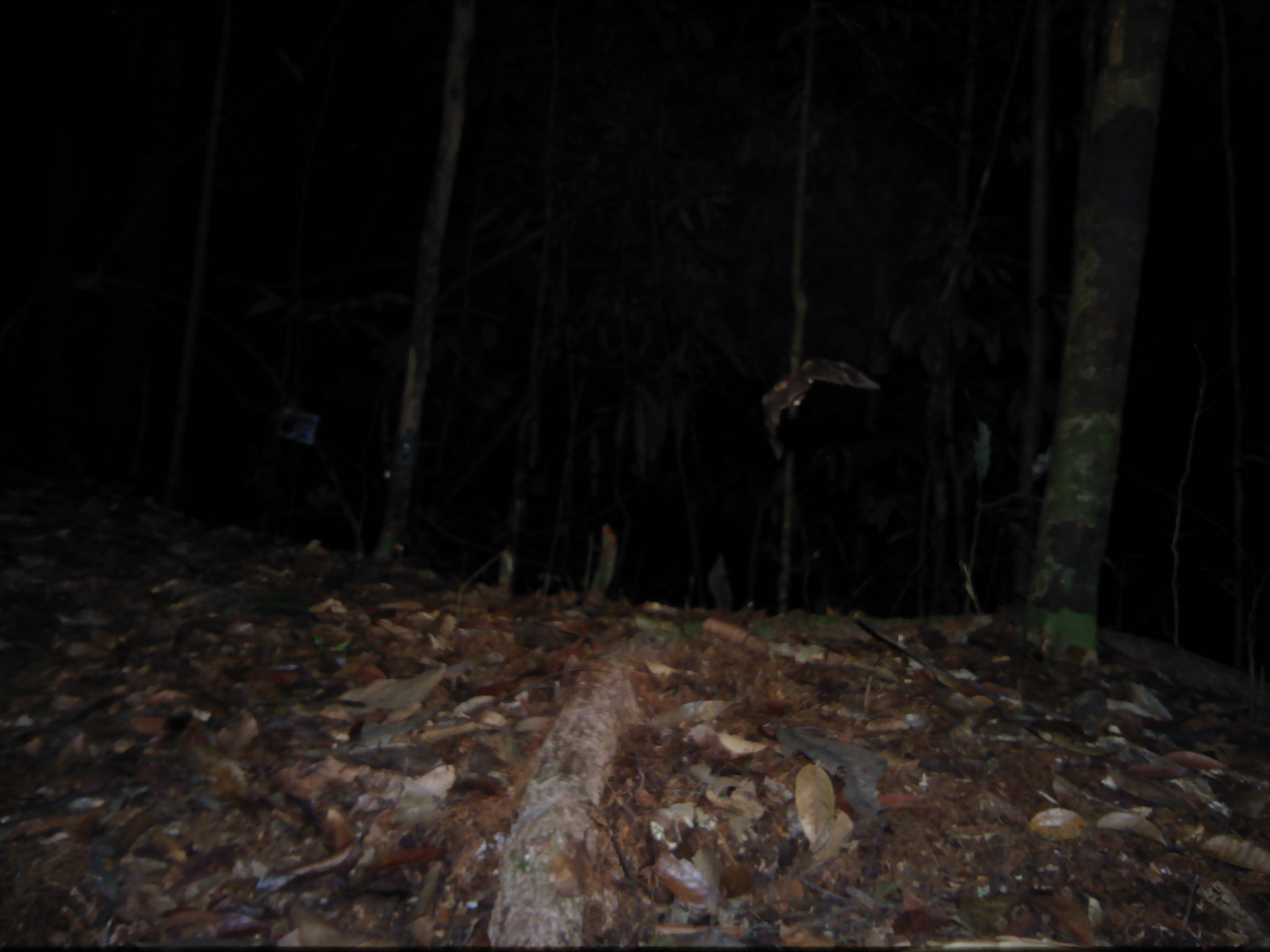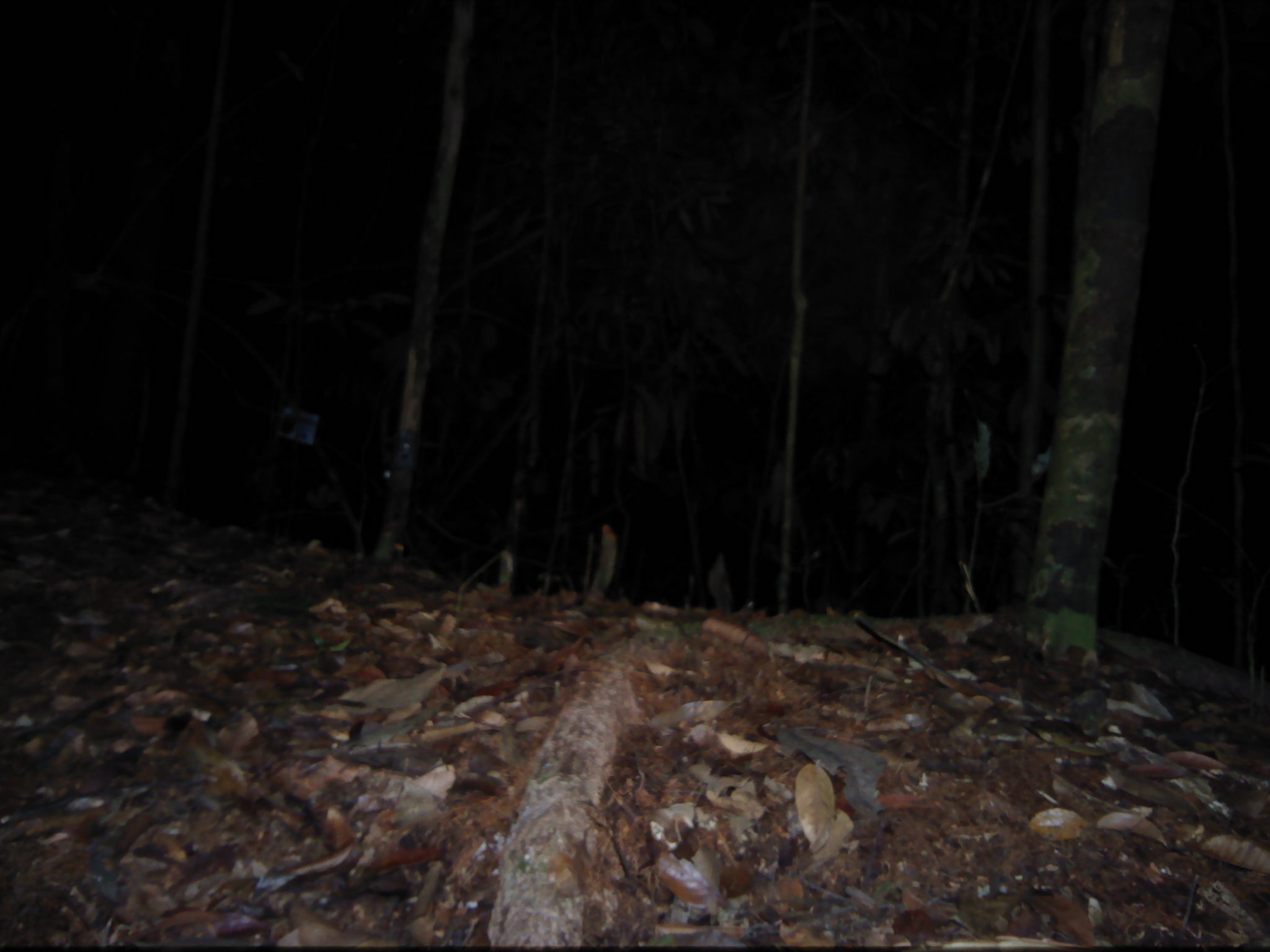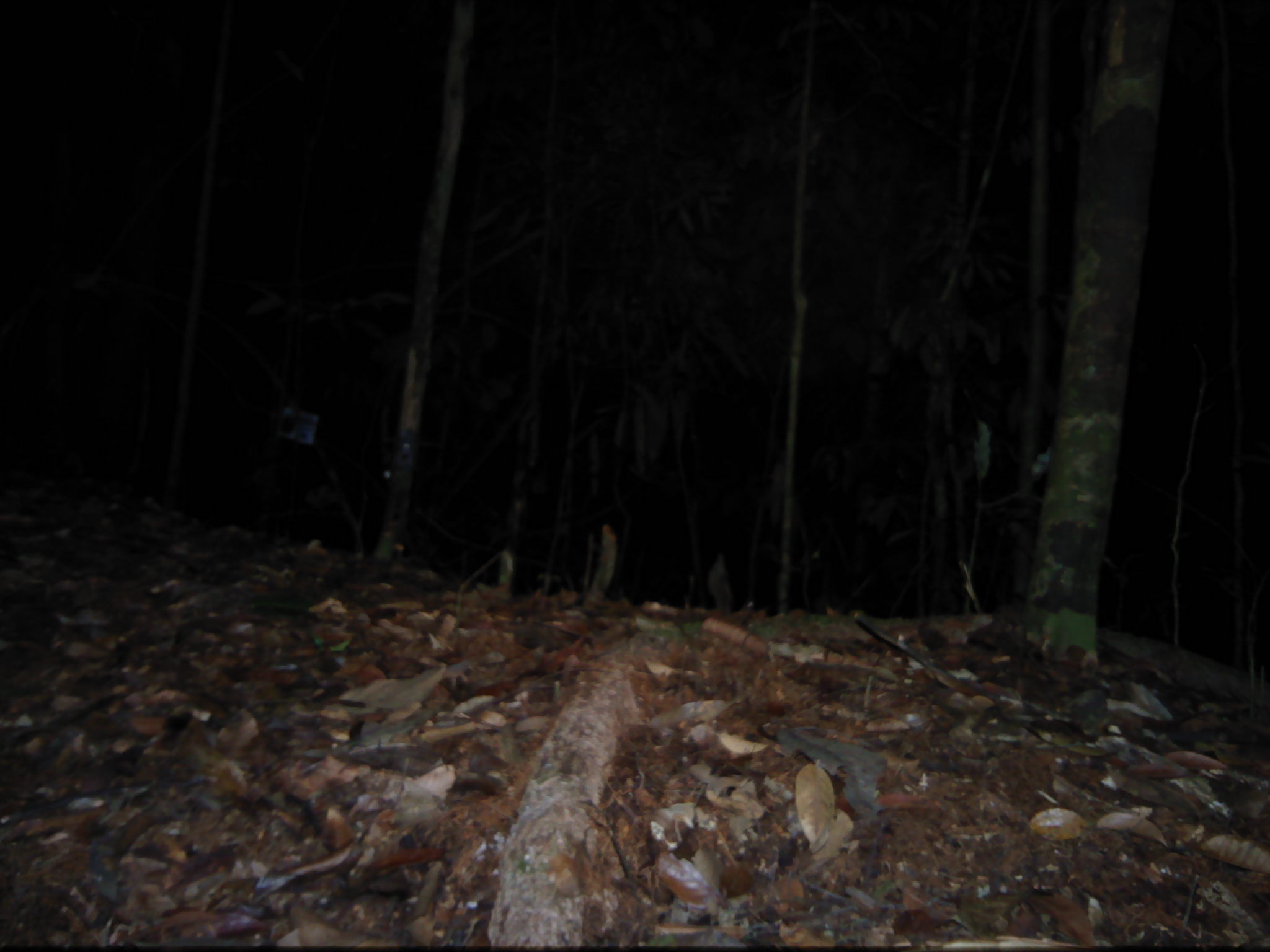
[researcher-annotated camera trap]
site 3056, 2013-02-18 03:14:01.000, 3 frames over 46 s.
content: unidentified animal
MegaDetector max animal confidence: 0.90